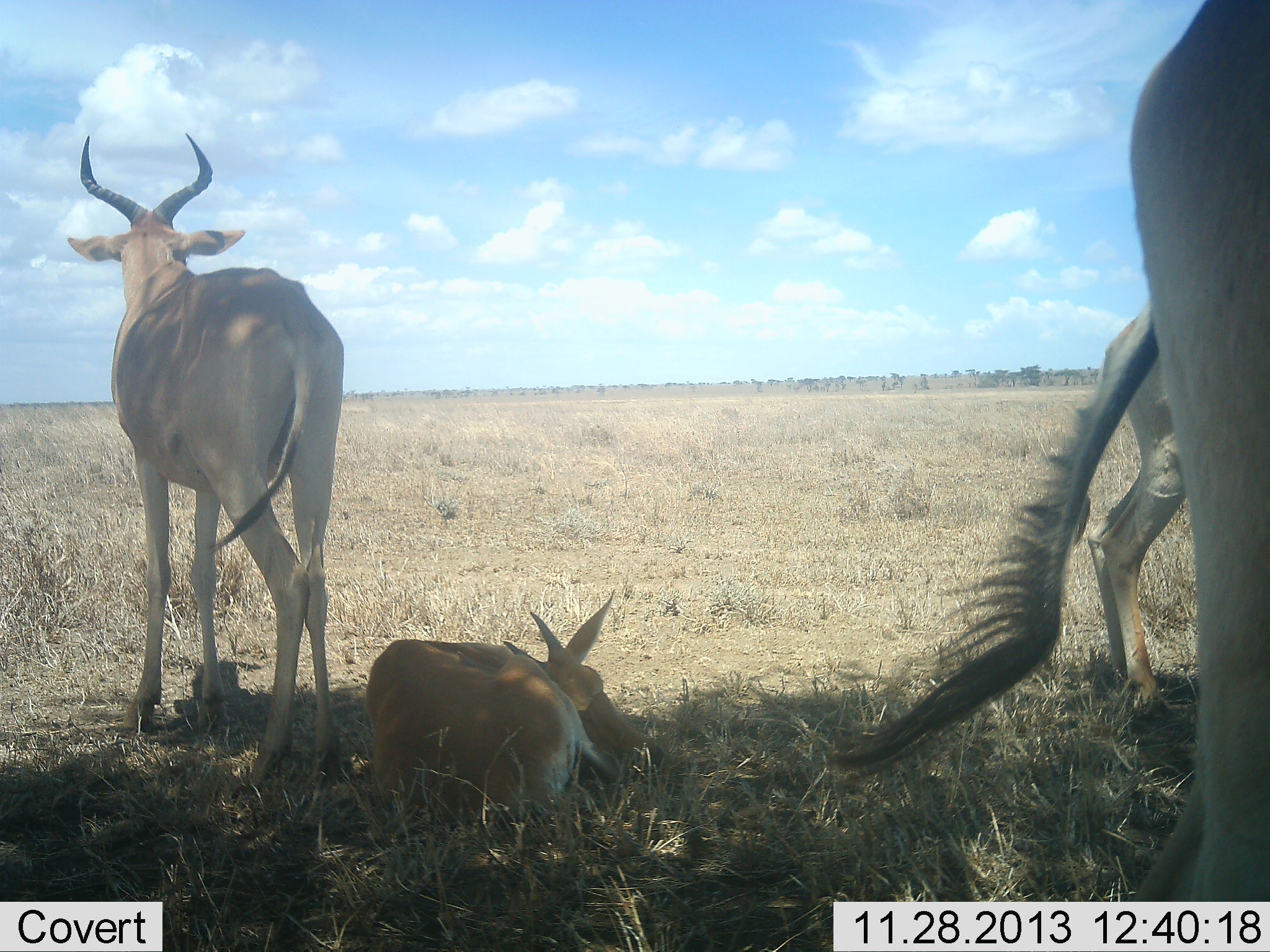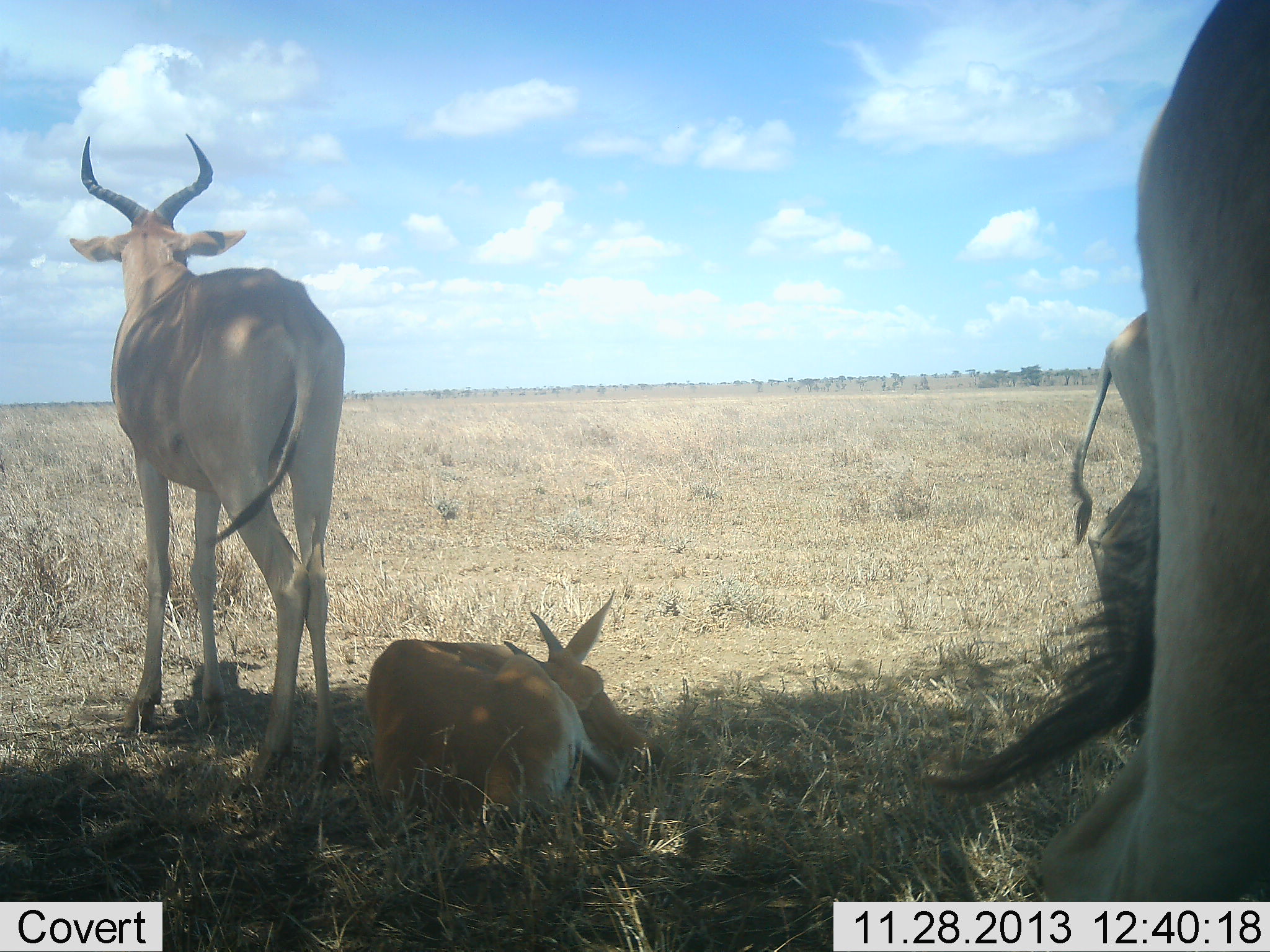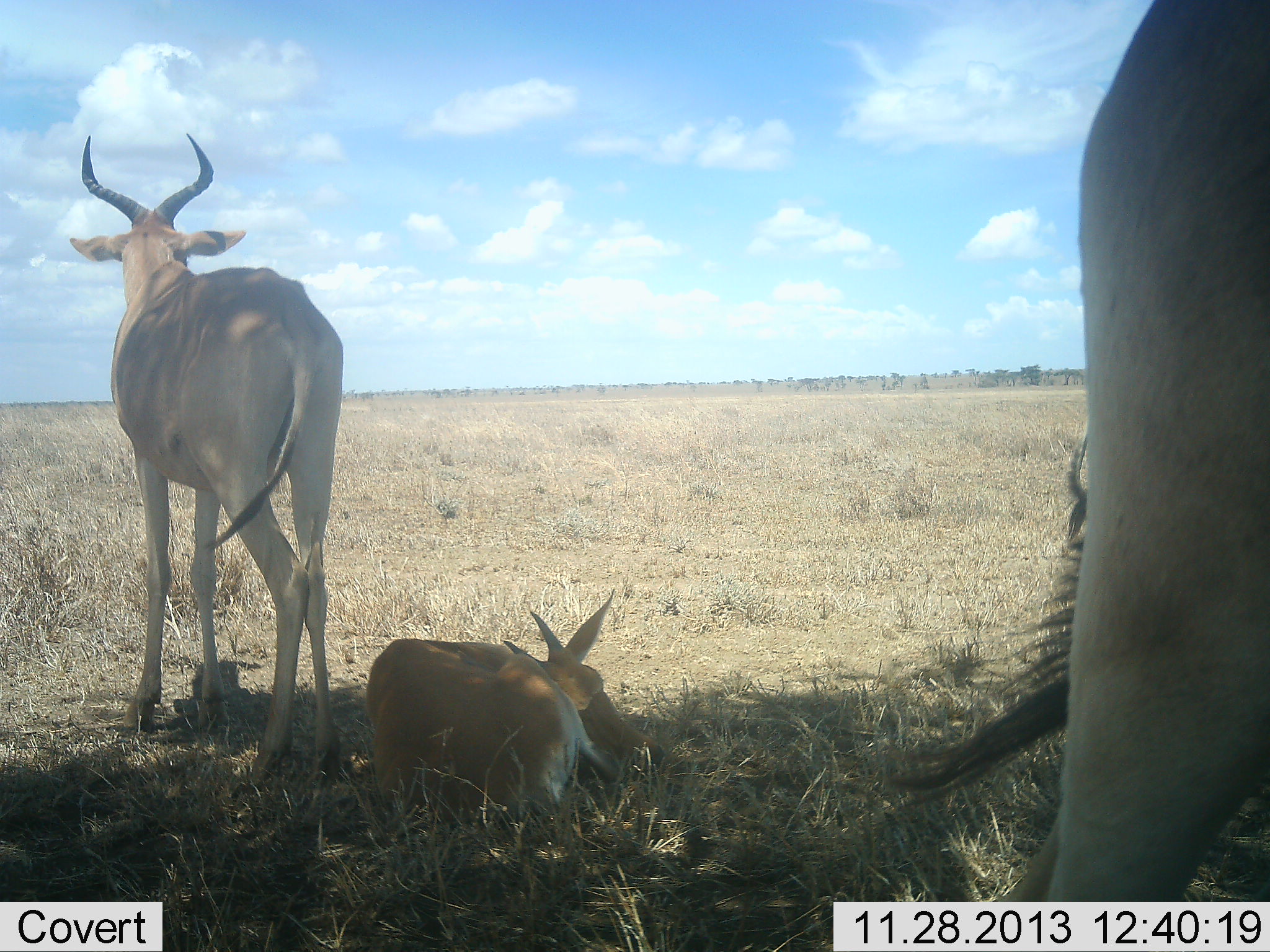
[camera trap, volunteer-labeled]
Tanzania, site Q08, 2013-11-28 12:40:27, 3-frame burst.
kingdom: Animalia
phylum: Chordata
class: Mammalia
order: Artiodactyla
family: Bovidae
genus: Alcelaphus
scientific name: Alcelaphus buselaphus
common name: hartebeest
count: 4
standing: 86%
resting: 88%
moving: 14%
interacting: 0%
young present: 39%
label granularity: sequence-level